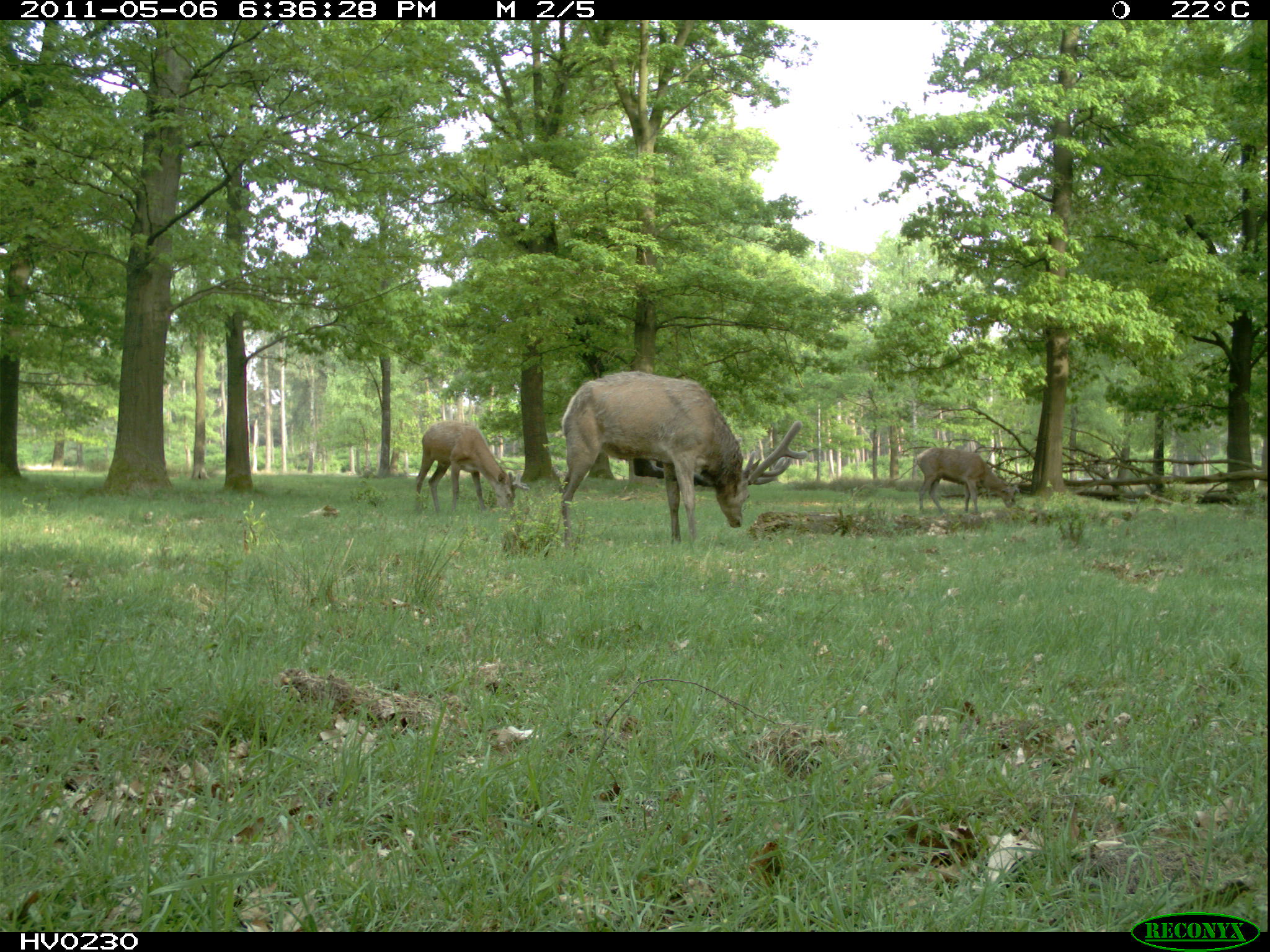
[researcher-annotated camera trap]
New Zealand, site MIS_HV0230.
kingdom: Animalia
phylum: Chordata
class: Mammalia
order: Artiodactyla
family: Cervidae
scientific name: Cervidae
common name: deer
Deer (Cervidae).